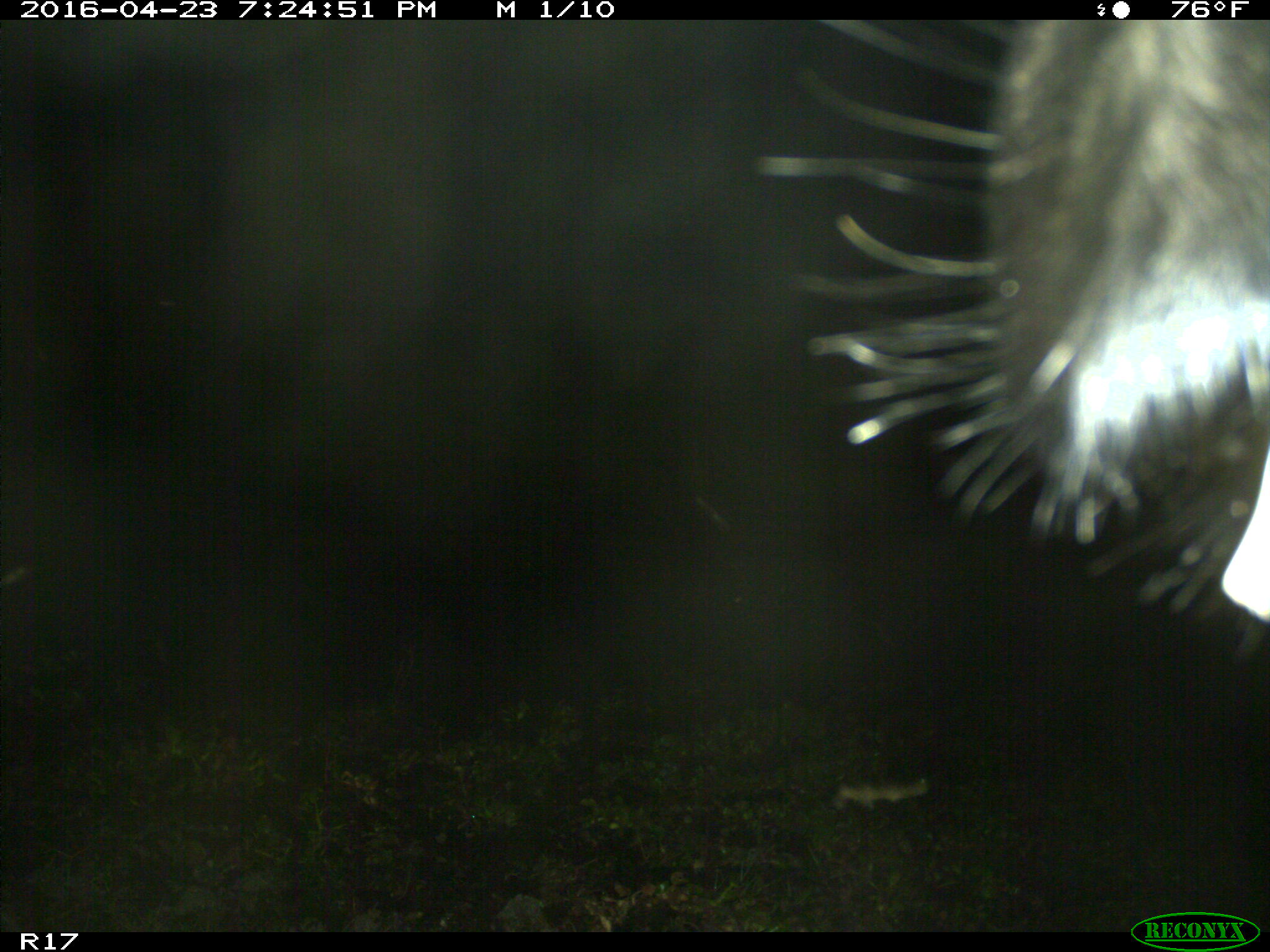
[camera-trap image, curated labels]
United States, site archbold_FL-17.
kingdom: Animalia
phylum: Chordata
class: Mammalia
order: Artiodactyla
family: Bovidae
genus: Bos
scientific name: Bos taurus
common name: domestic cow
Bos taurus (domestic cow).